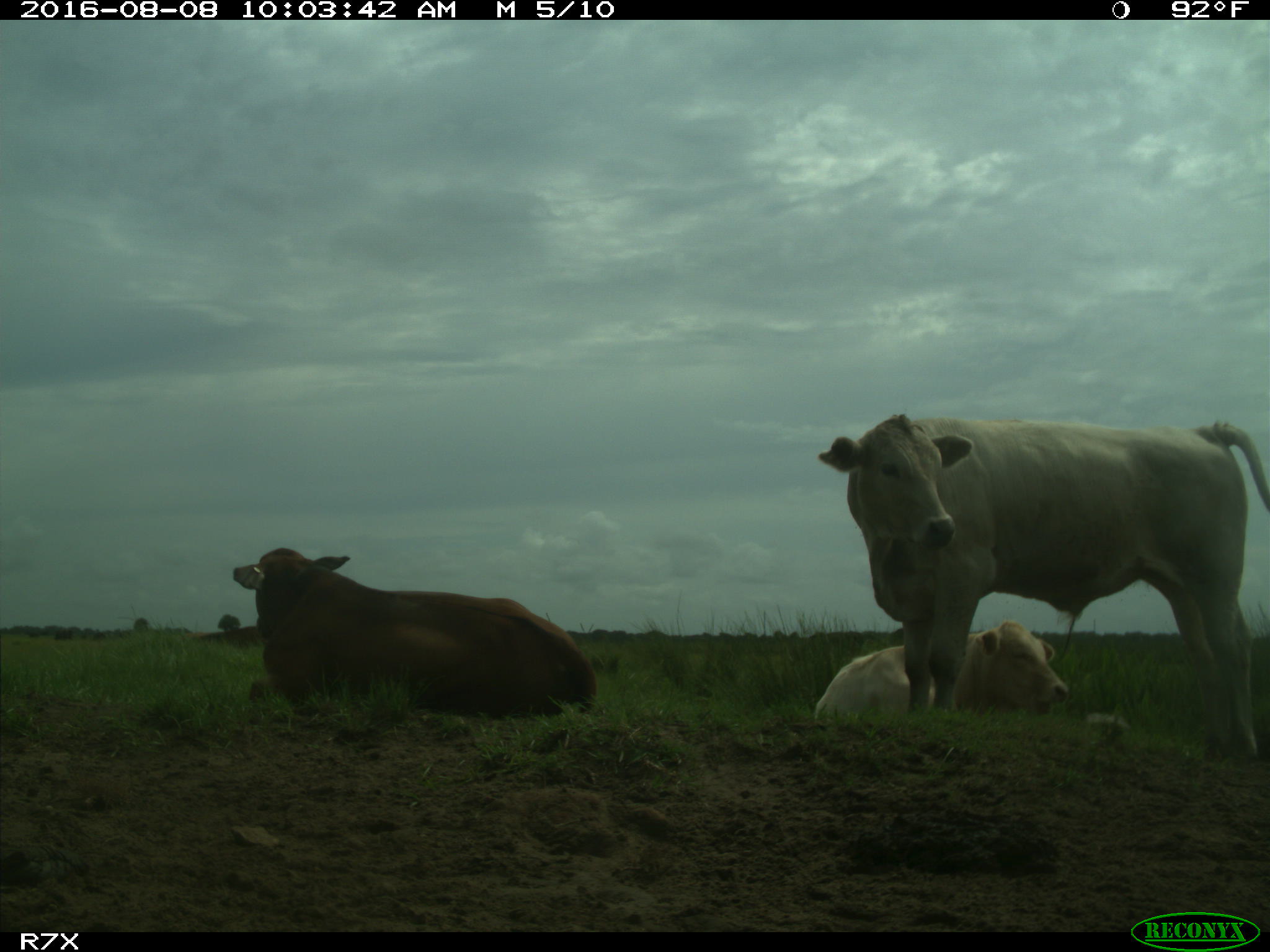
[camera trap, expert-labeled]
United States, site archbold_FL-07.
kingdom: Animalia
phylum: Chordata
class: Mammalia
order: Artiodactyla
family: Bovidae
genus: Bos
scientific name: Bos taurus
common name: domestic cow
Bos taurus (domestic cow).